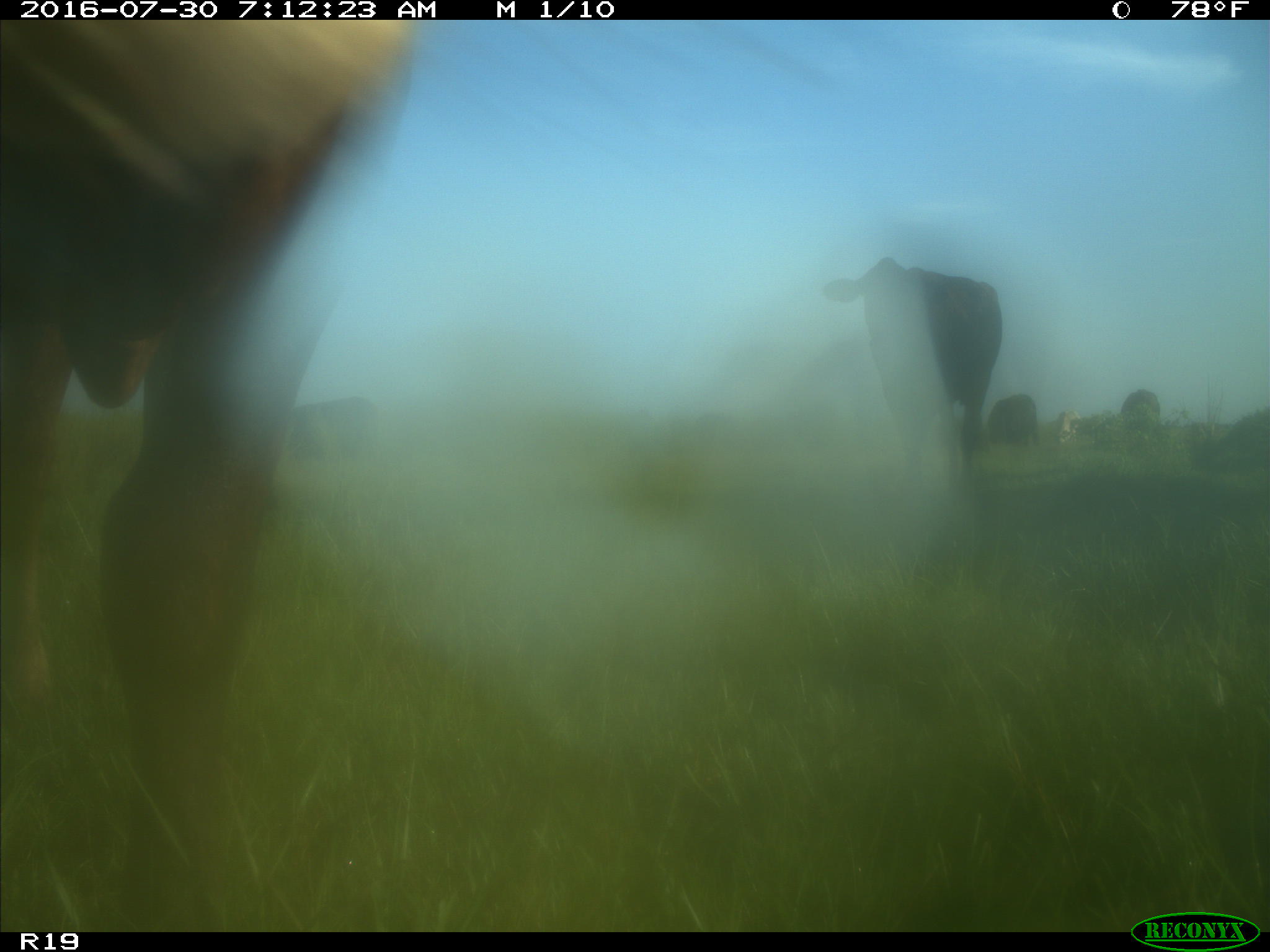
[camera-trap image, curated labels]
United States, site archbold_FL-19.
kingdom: Animalia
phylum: Chordata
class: Mammalia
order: Artiodactyla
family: Bovidae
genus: Bos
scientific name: Bos taurus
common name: domestic cow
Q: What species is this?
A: Bos taurus (domestic cow).